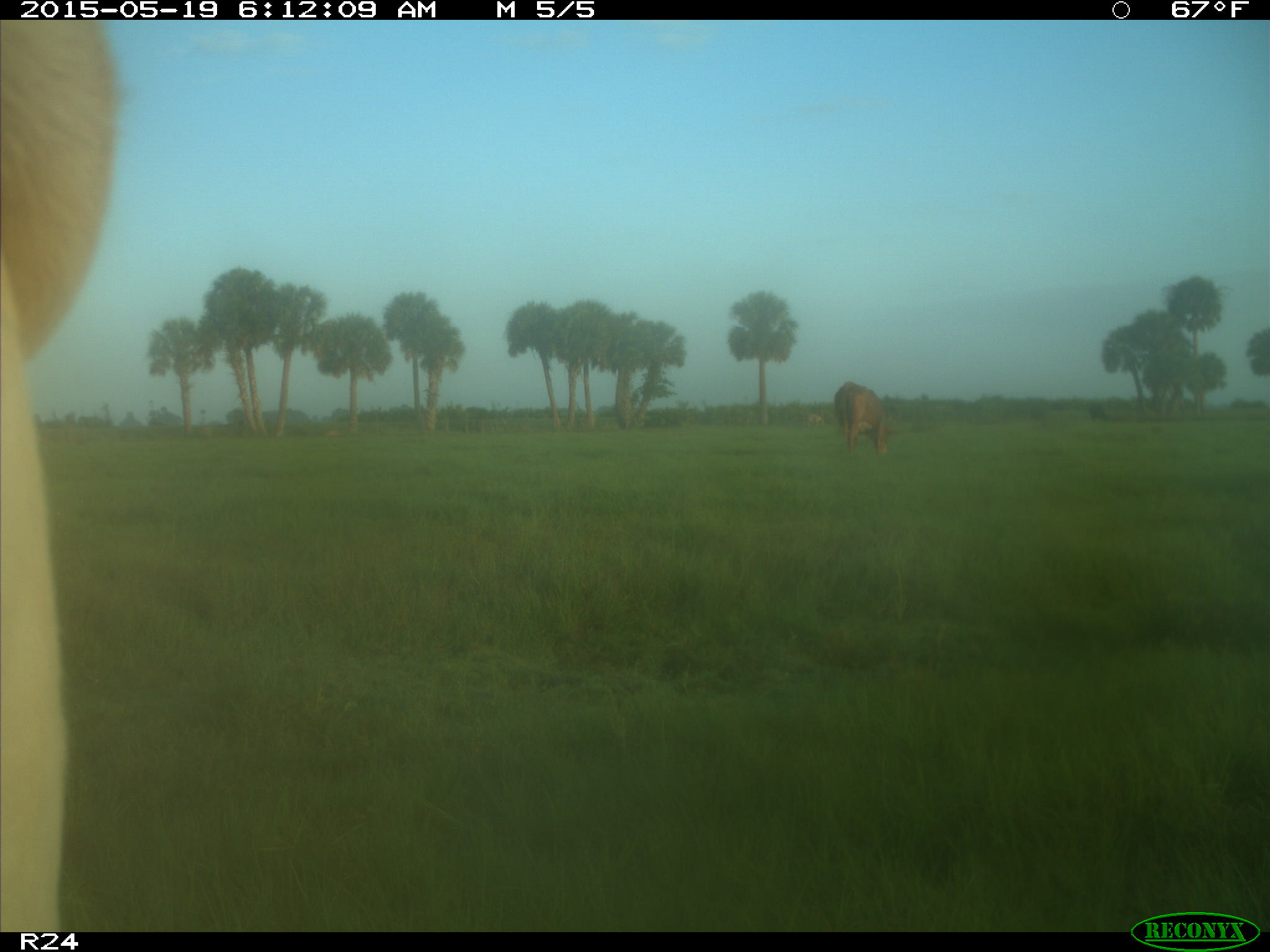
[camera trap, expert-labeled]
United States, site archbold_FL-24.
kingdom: Animalia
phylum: Chordata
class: Mammalia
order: Artiodactyla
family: Bovidae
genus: Bos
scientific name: Bos taurus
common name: domestic cow